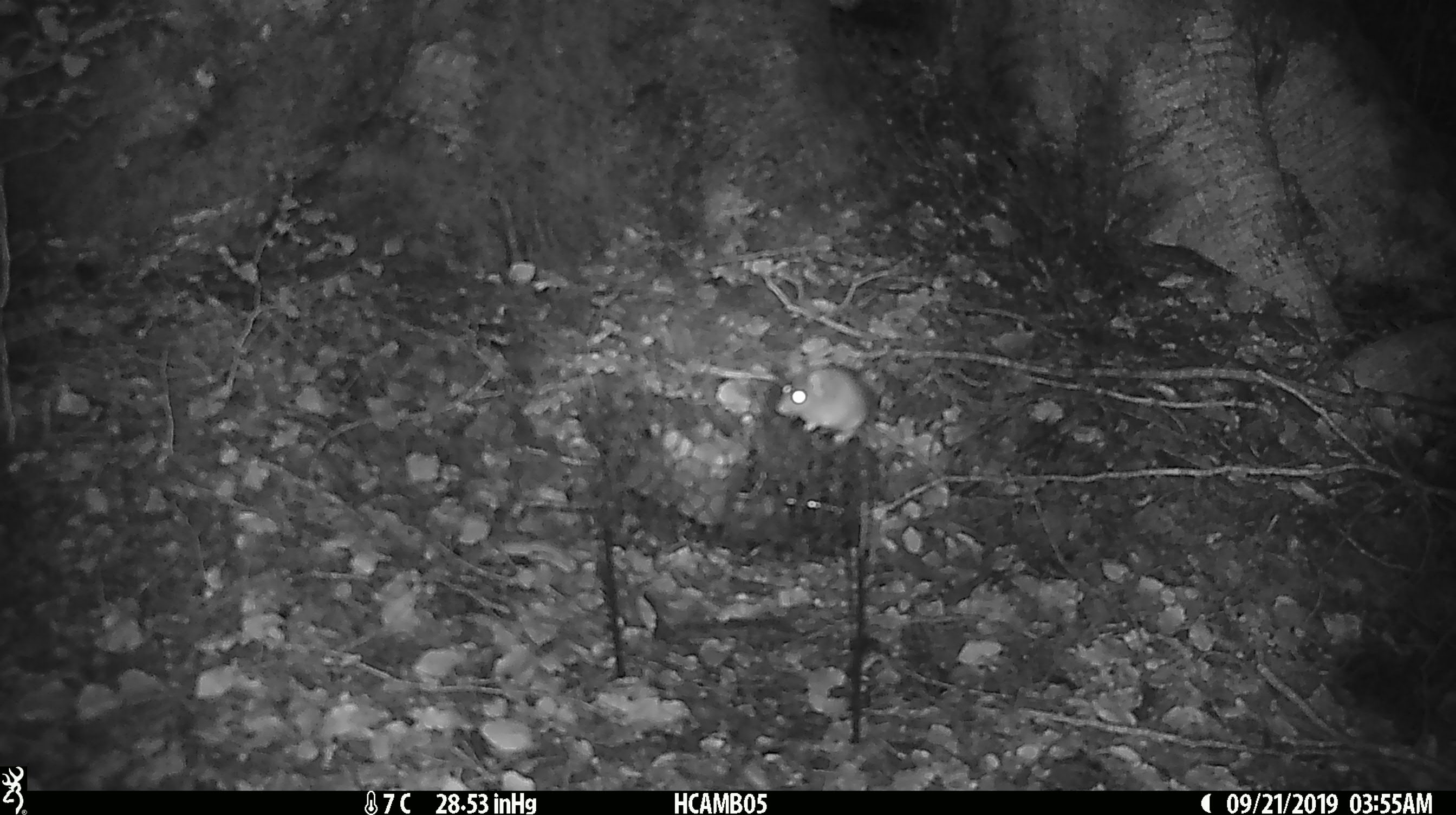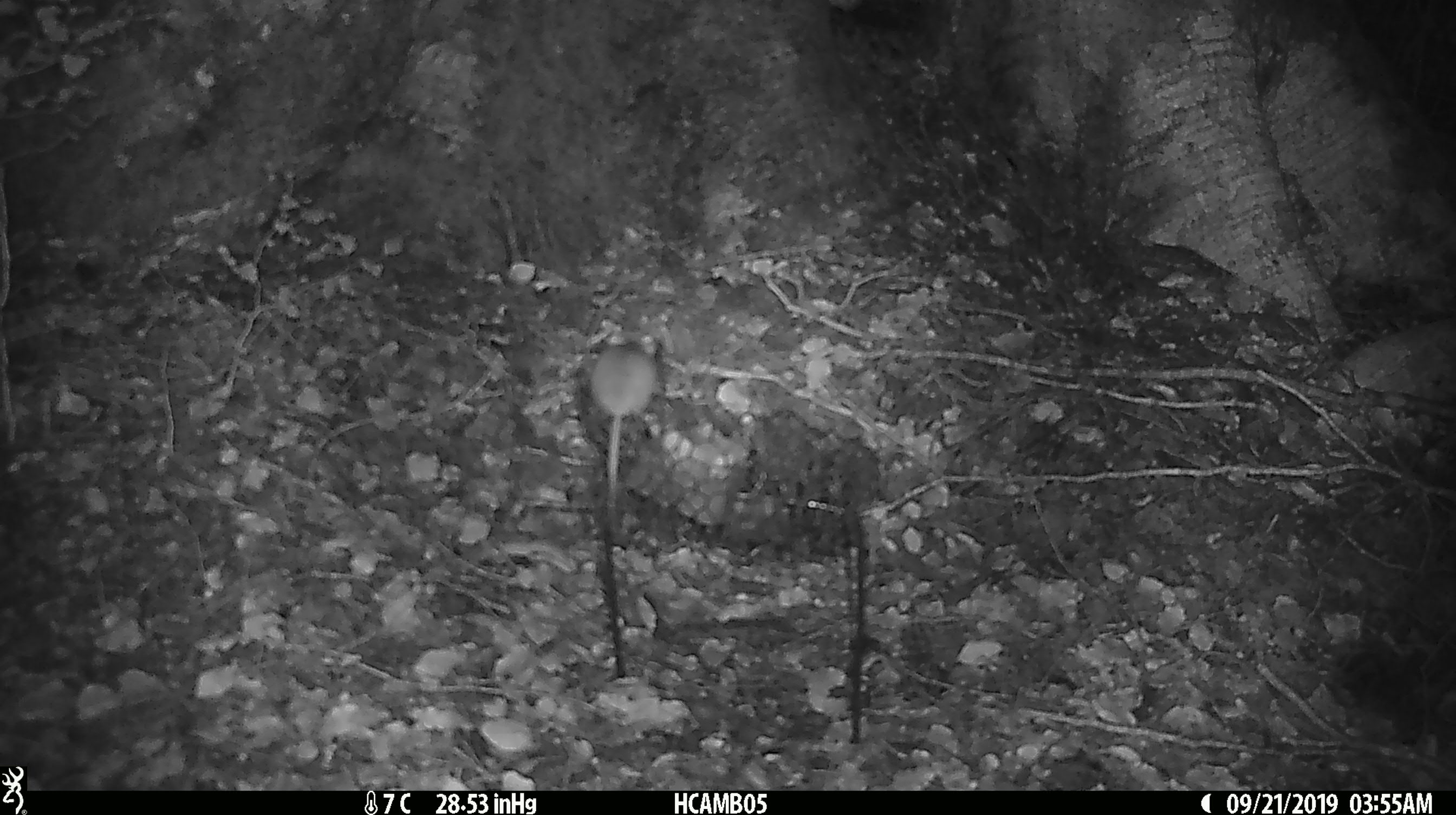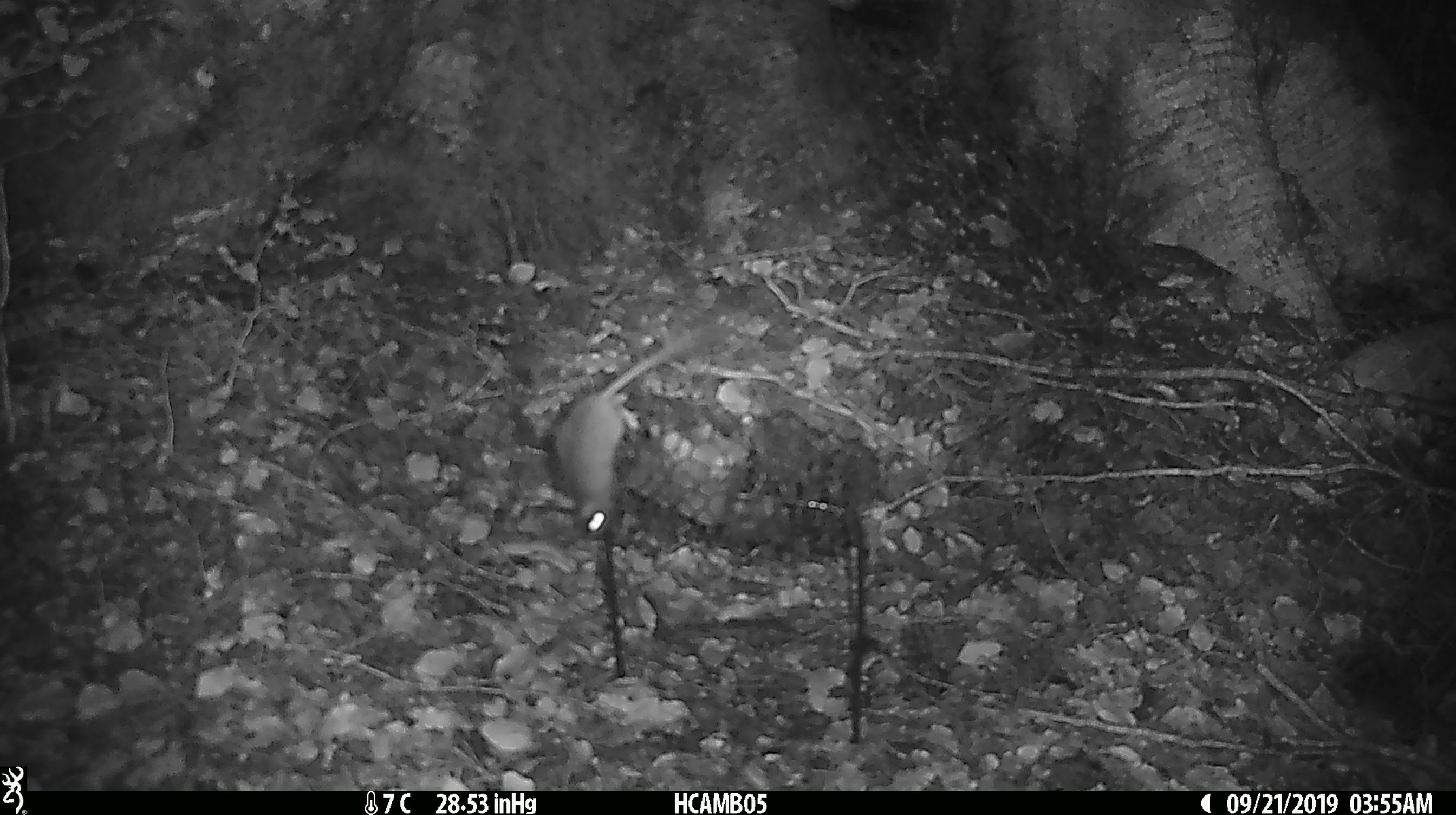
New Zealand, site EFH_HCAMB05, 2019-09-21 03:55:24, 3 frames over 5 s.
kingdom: Animalia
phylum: Chordata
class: Mammalia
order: Rodentia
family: Muridae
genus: Mus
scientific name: Mus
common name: mouse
Mouse (Mus).